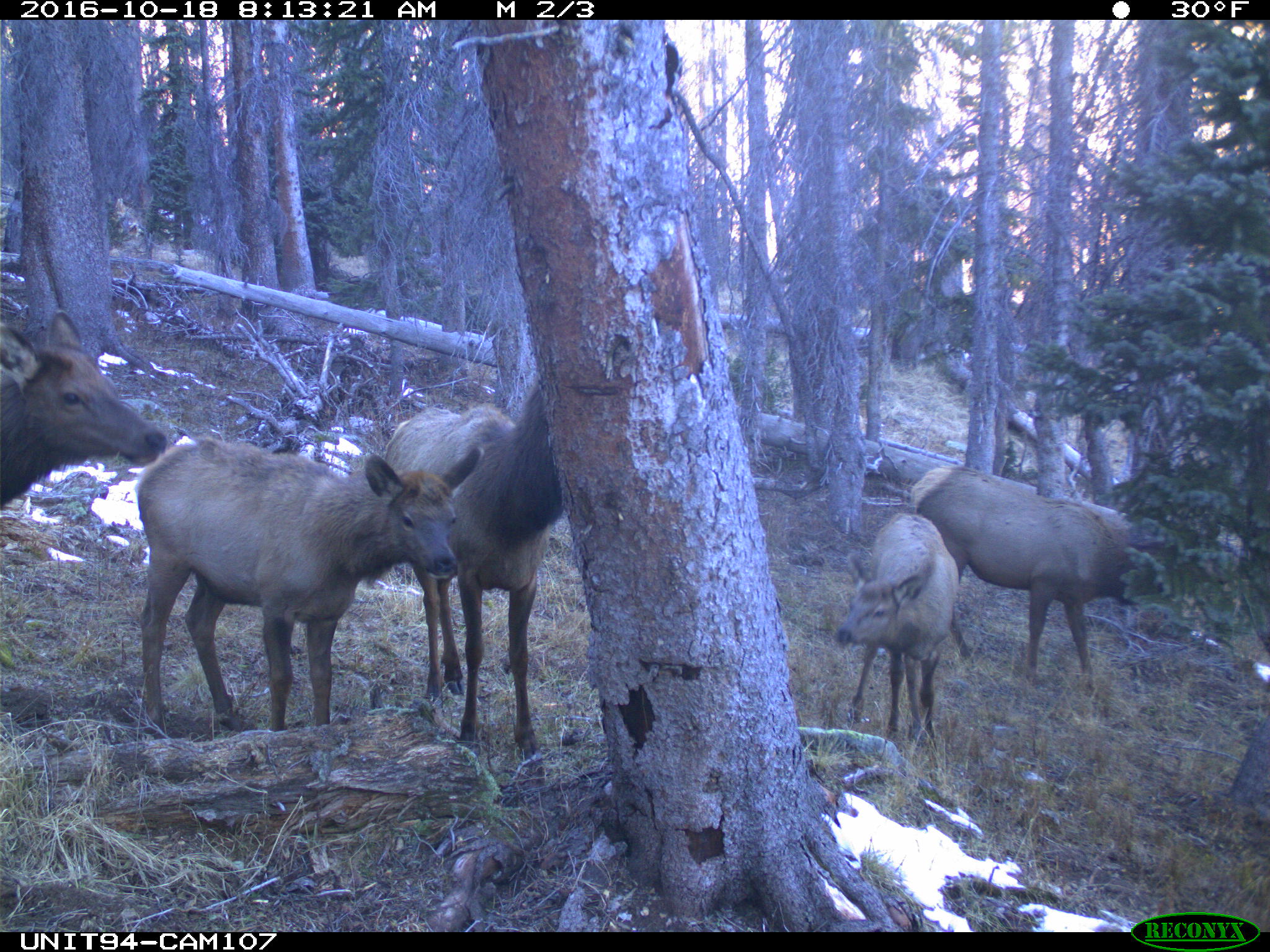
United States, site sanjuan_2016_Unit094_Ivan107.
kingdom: Animalia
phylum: Chordata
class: Mammalia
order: Artiodactyla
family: Cervidae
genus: Cervus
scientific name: Cervus elaphus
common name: red deer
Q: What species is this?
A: Cervus elaphus (red deer).